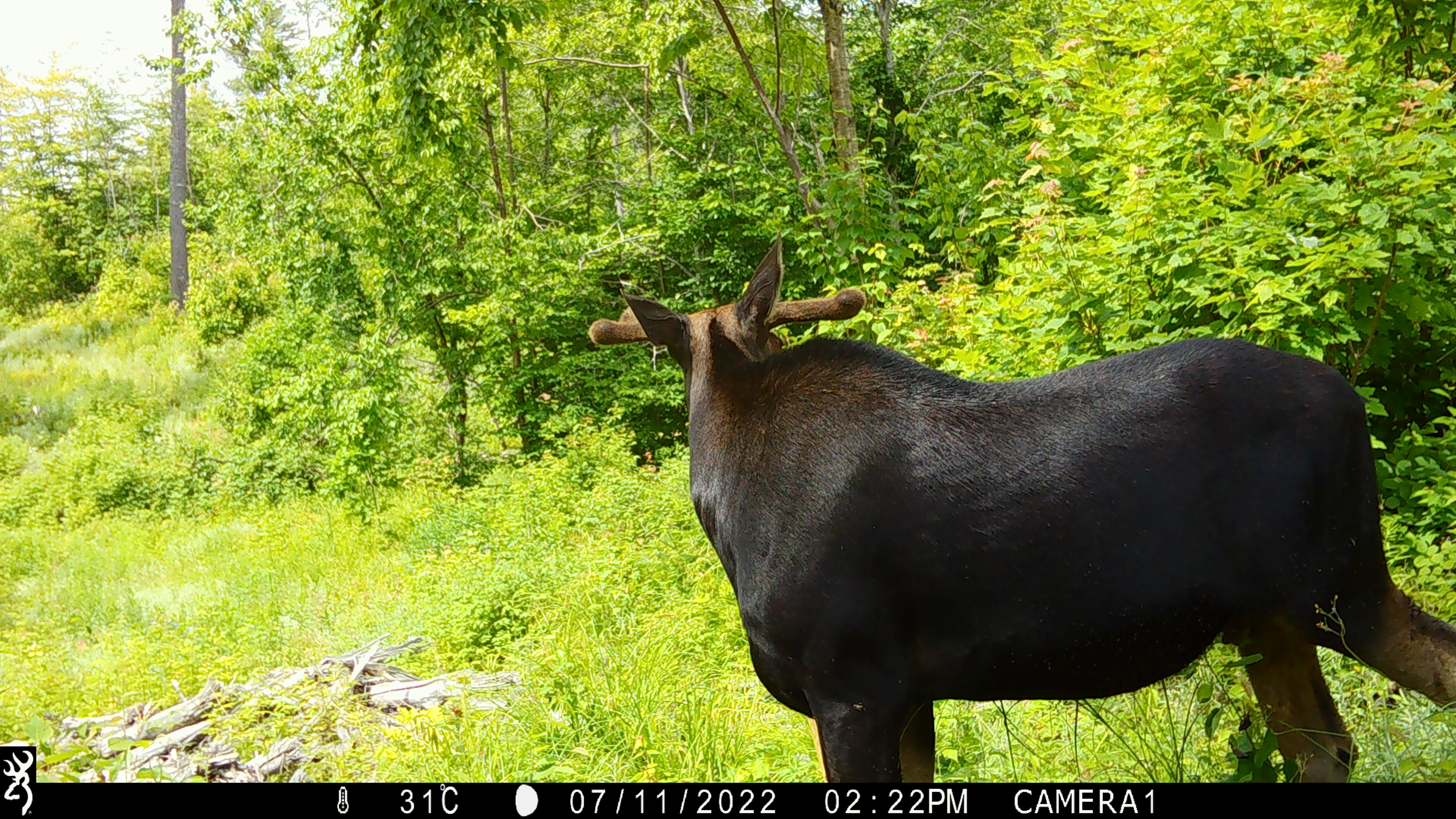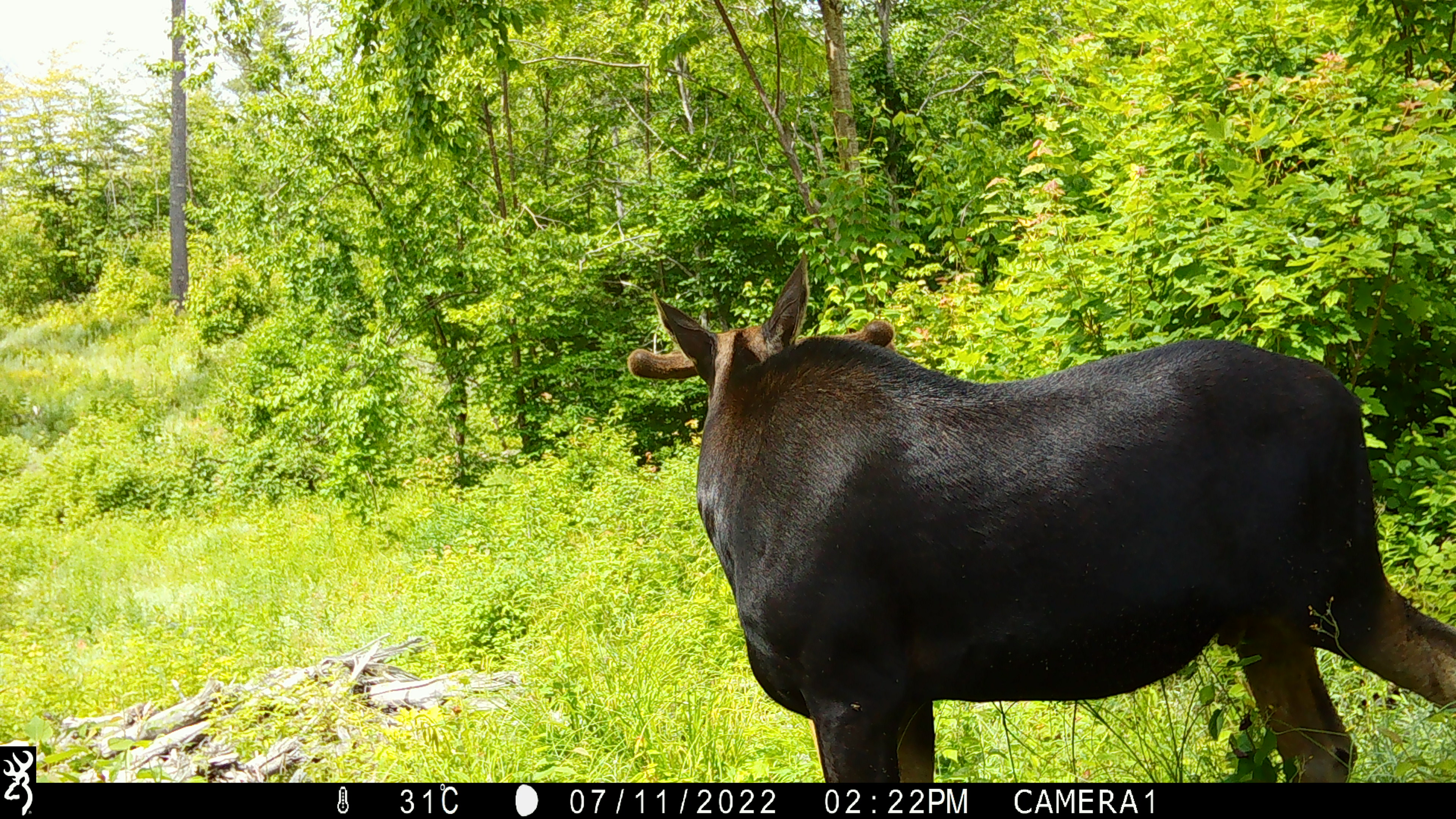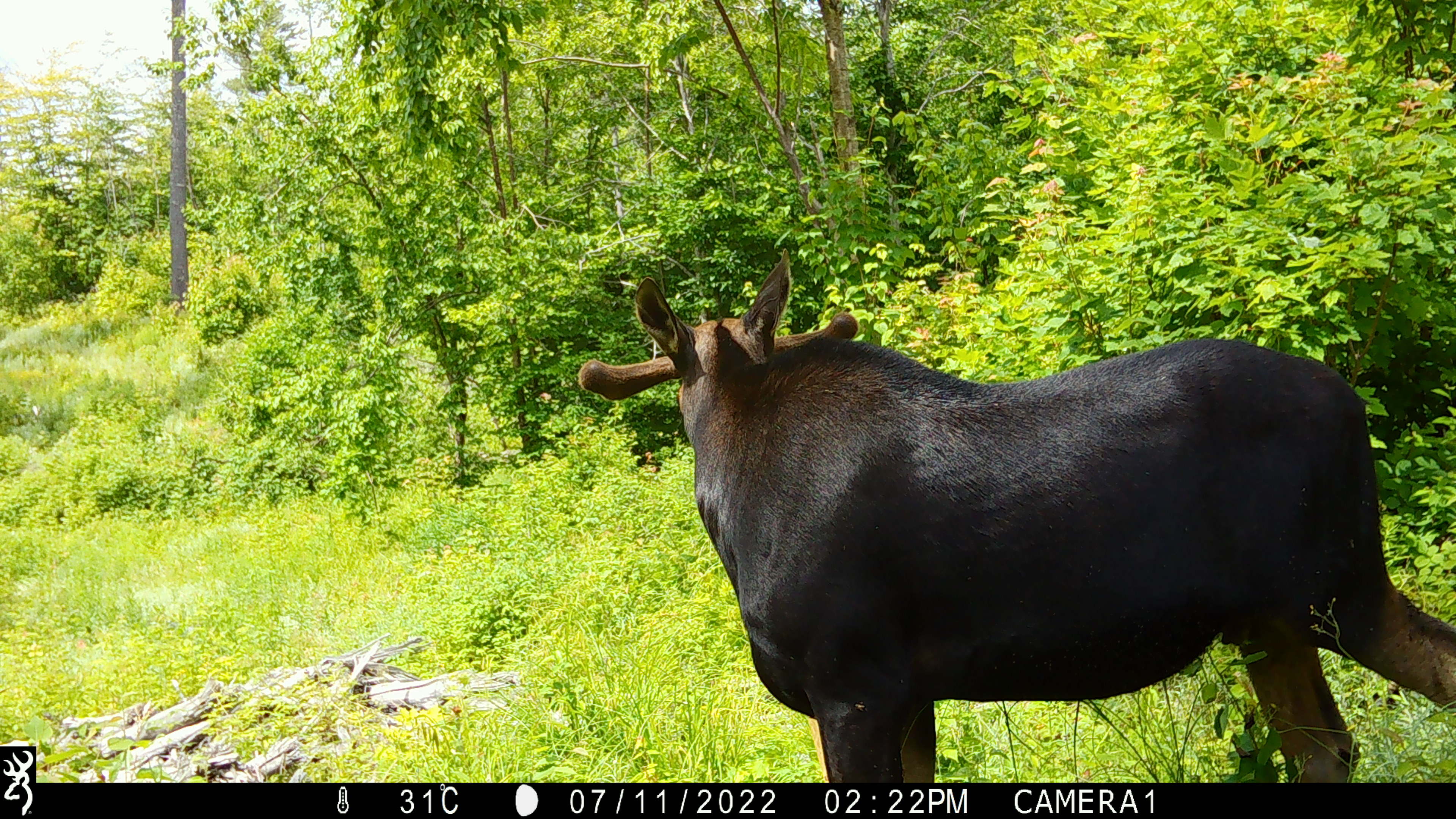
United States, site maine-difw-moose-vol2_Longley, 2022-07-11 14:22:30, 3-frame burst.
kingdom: Animalia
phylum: Chordata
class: Mammalia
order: Artiodactyla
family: Cervidae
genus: Alces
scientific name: Alces alces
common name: moose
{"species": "moose (Alces alces)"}